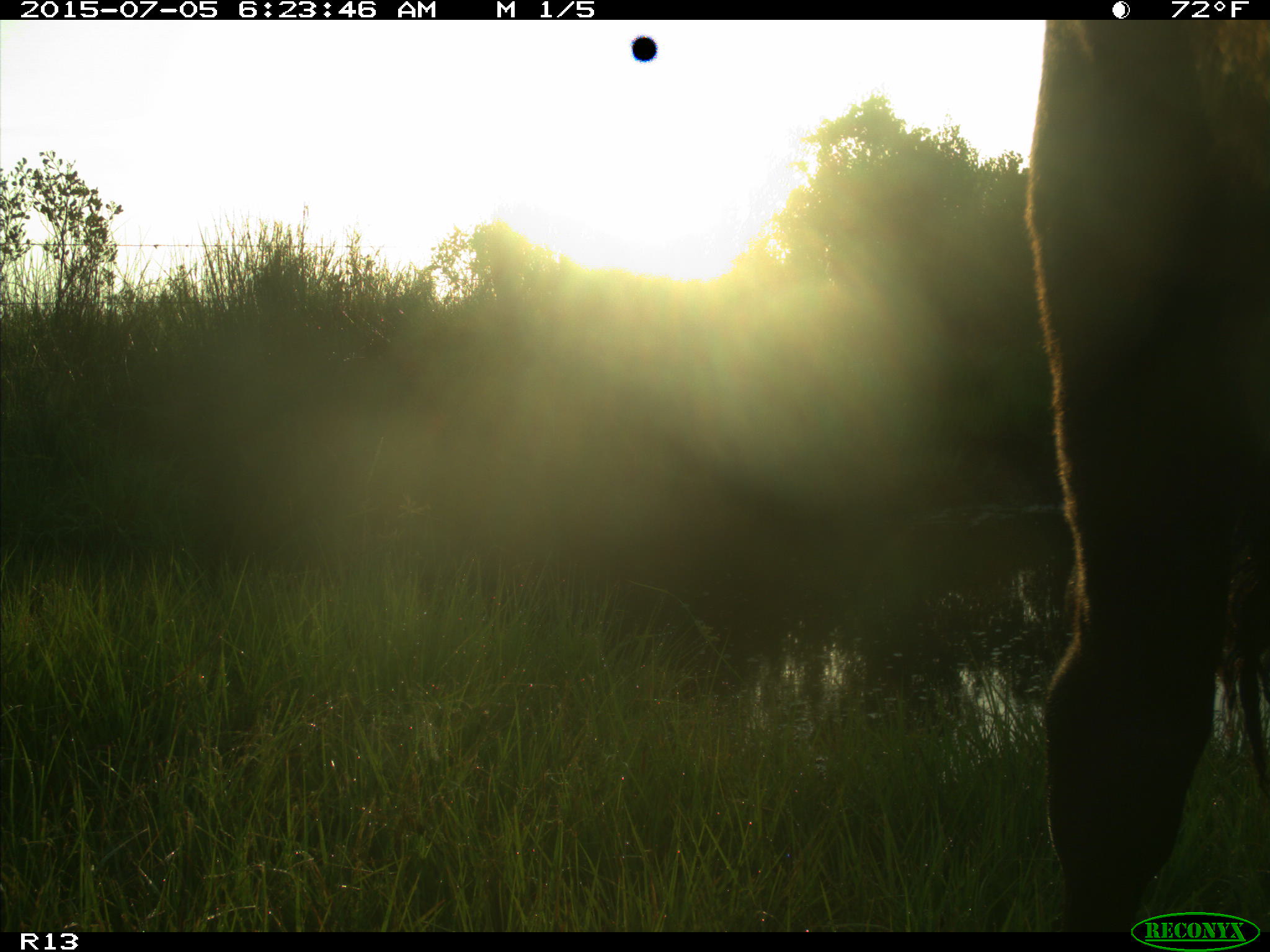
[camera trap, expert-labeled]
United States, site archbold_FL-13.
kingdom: Animalia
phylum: Chordata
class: Mammalia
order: Artiodactyla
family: Bovidae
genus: Bos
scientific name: Bos taurus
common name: domestic cow